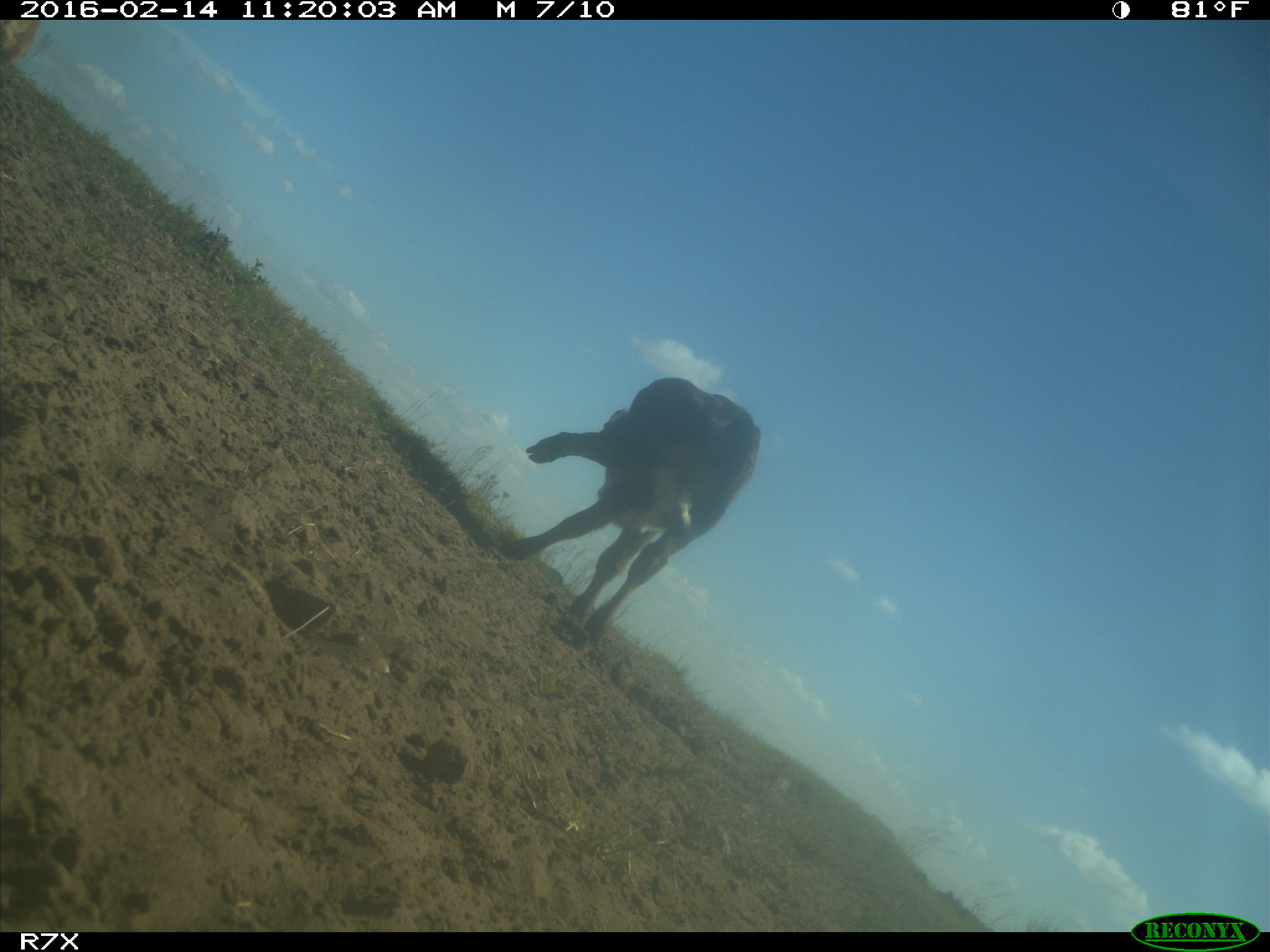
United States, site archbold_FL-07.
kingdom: Animalia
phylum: Chordata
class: Mammalia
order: Artiodactyla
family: Bovidae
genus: Bos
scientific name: Bos taurus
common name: domestic cow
Bos taurus (domestic cow).